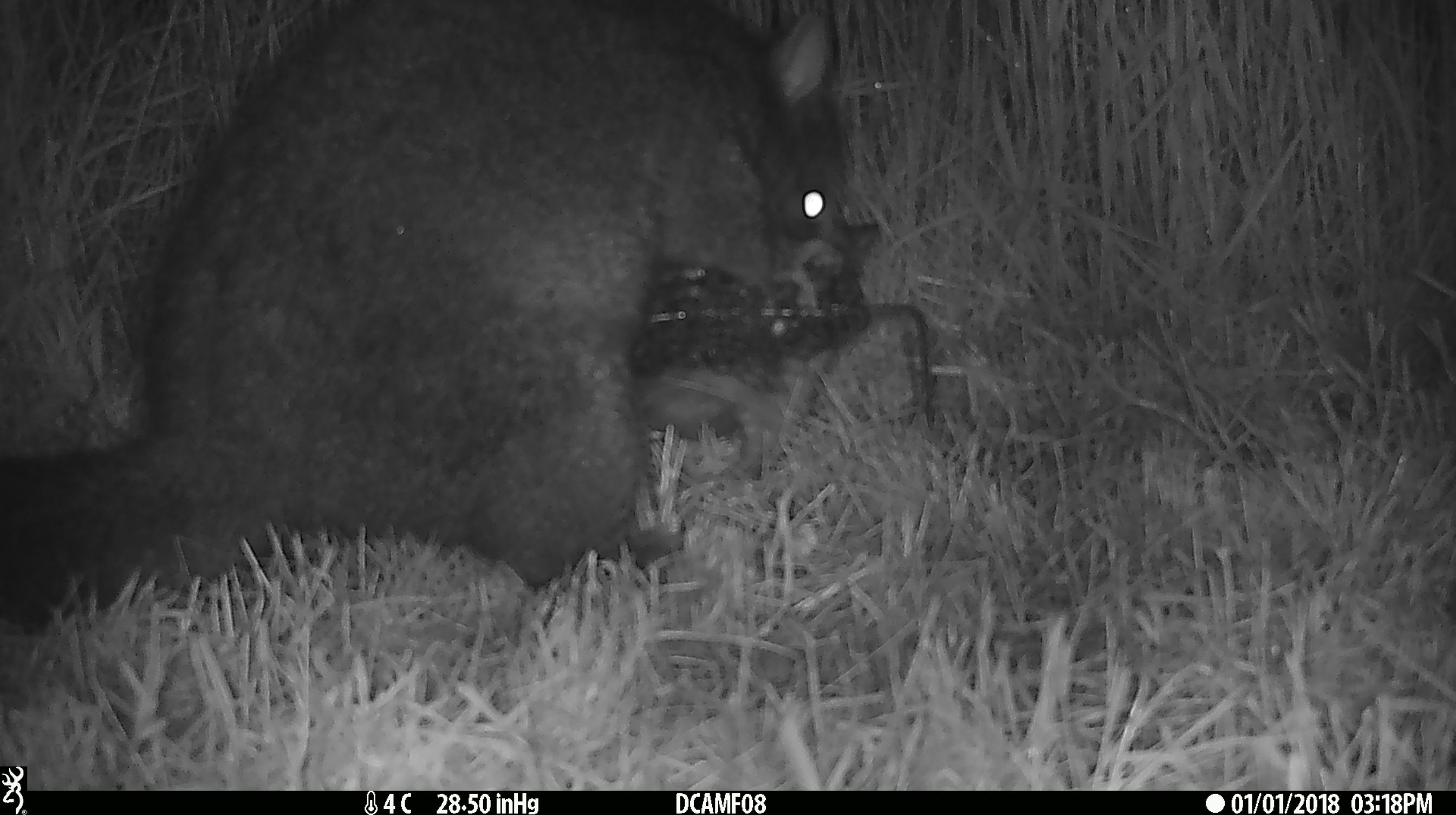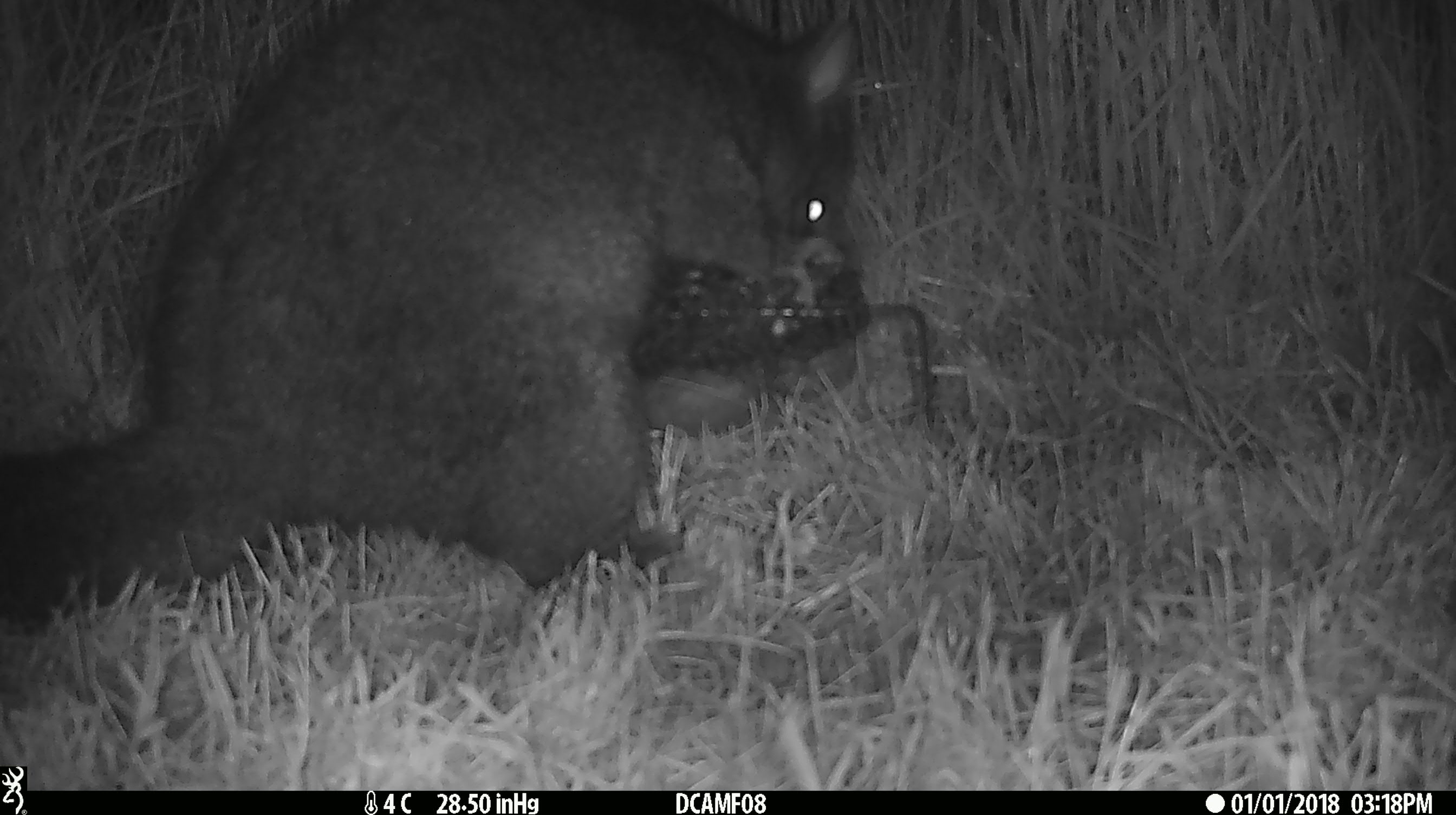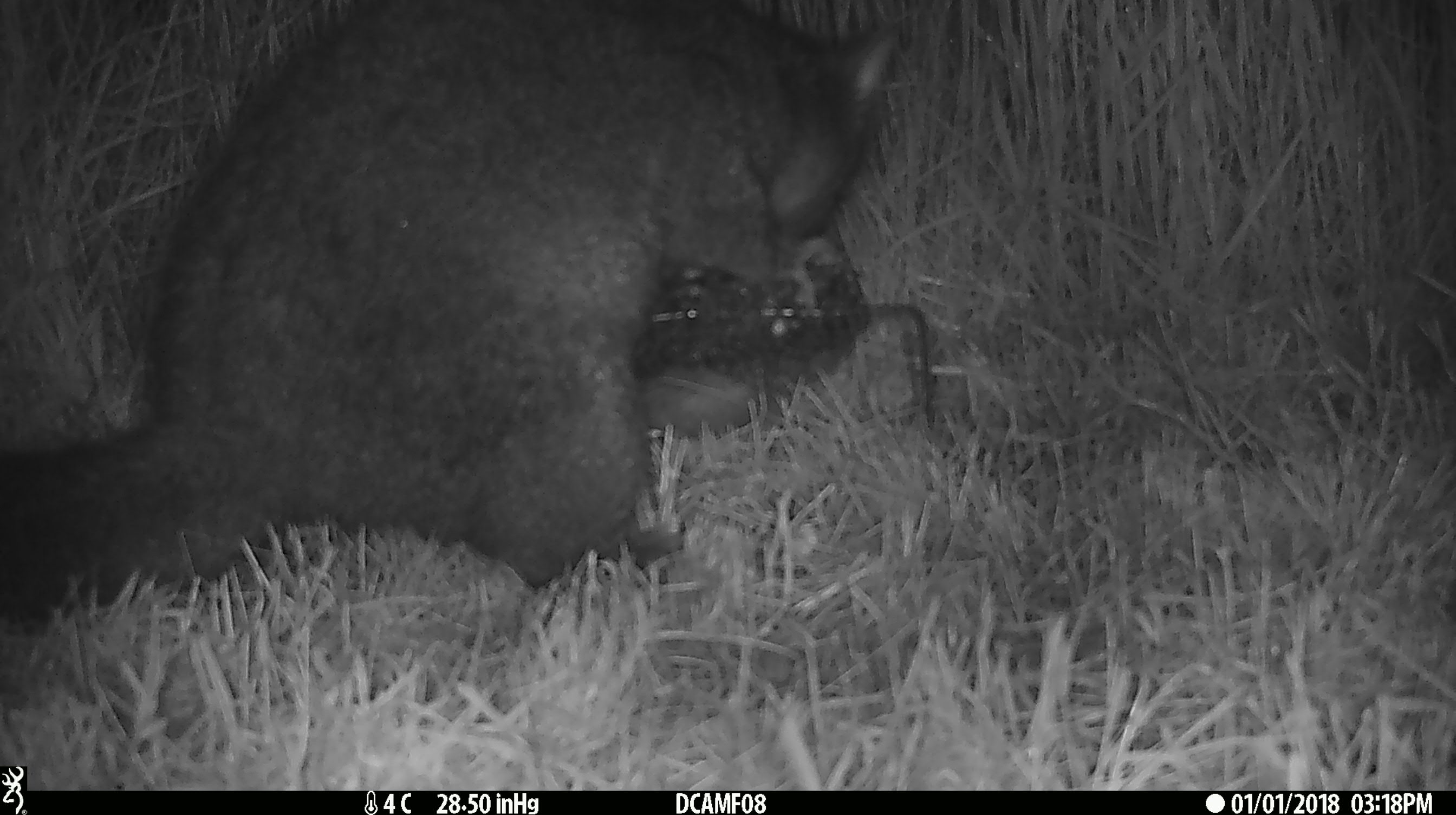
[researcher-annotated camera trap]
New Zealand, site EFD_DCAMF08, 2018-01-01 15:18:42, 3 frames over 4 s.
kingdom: Animalia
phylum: Chordata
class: Mammalia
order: Diprotodontia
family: Phalangeridae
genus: Trichosurus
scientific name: Trichosurus vulpecula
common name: common brushtail possum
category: possum